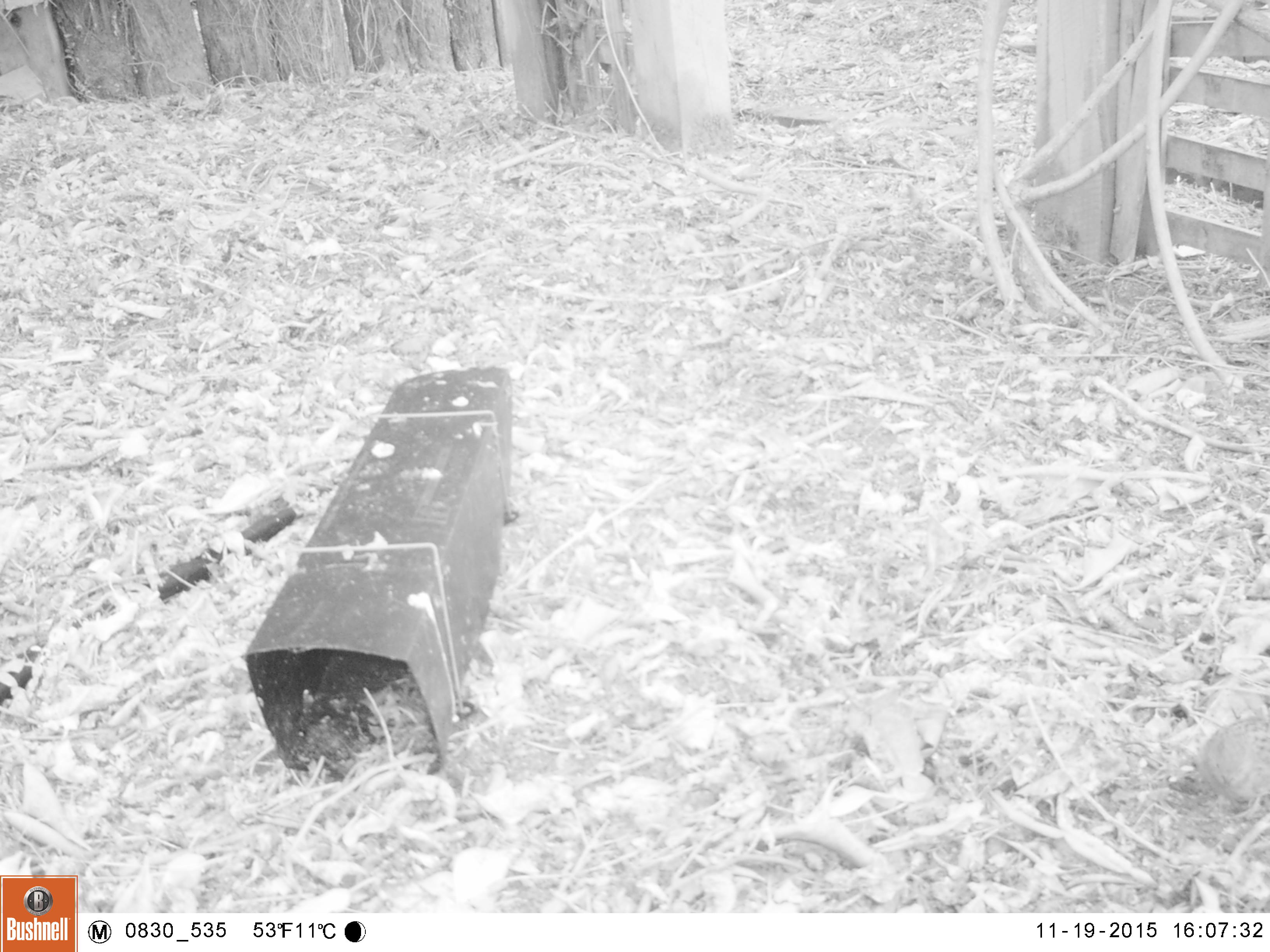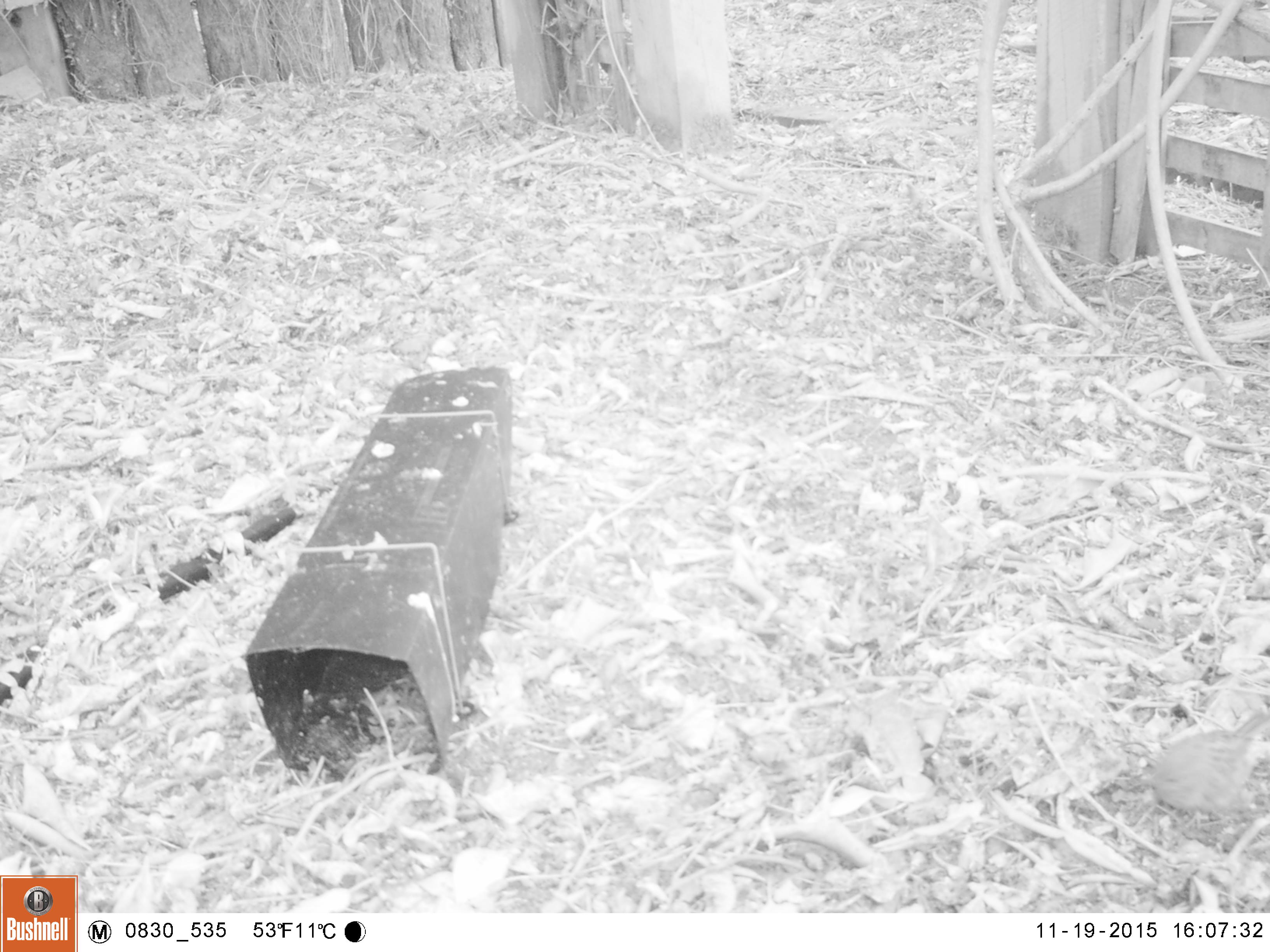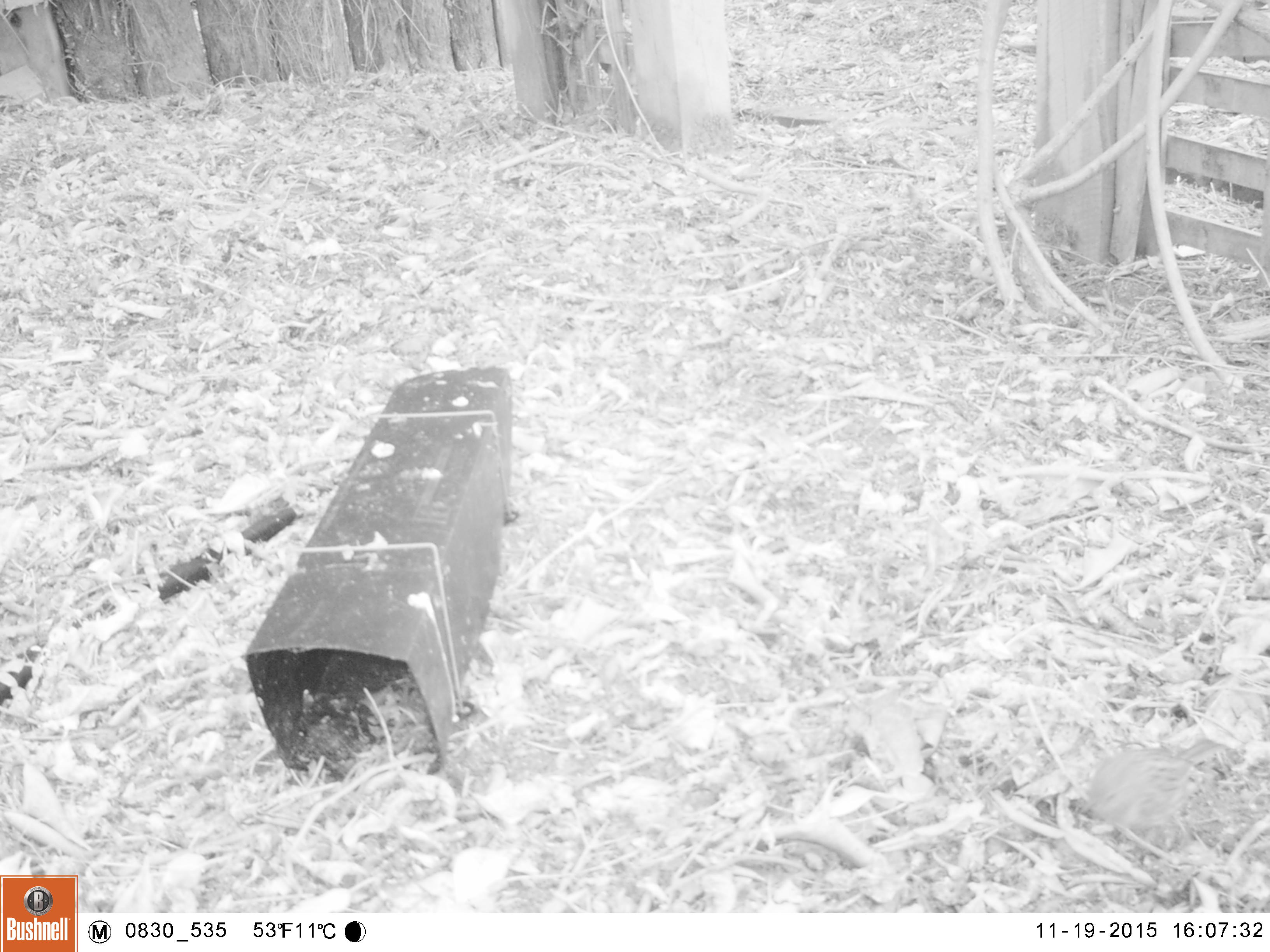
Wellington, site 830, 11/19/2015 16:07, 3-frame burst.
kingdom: Animalia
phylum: Chordata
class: Aves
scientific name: Aves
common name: bird